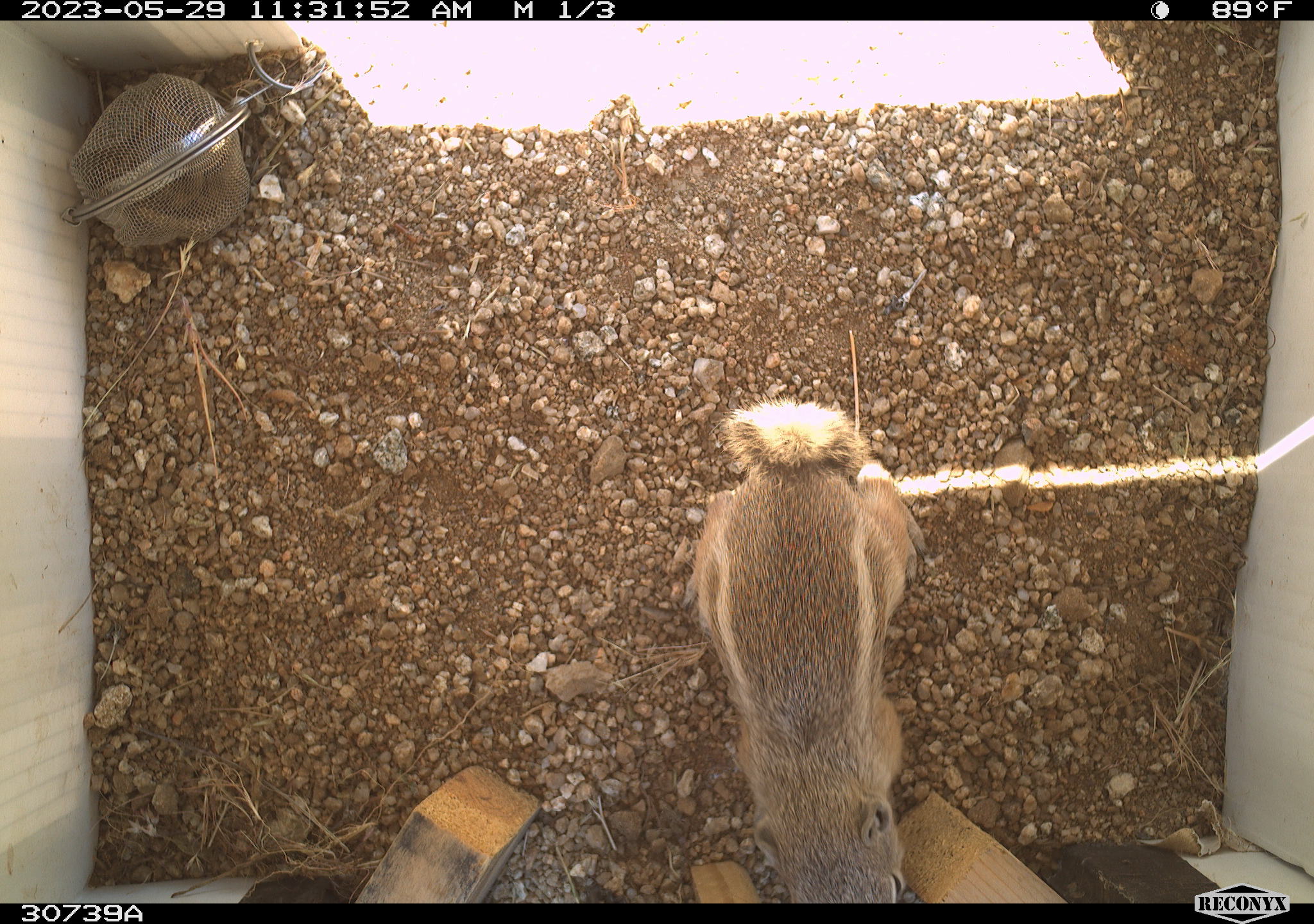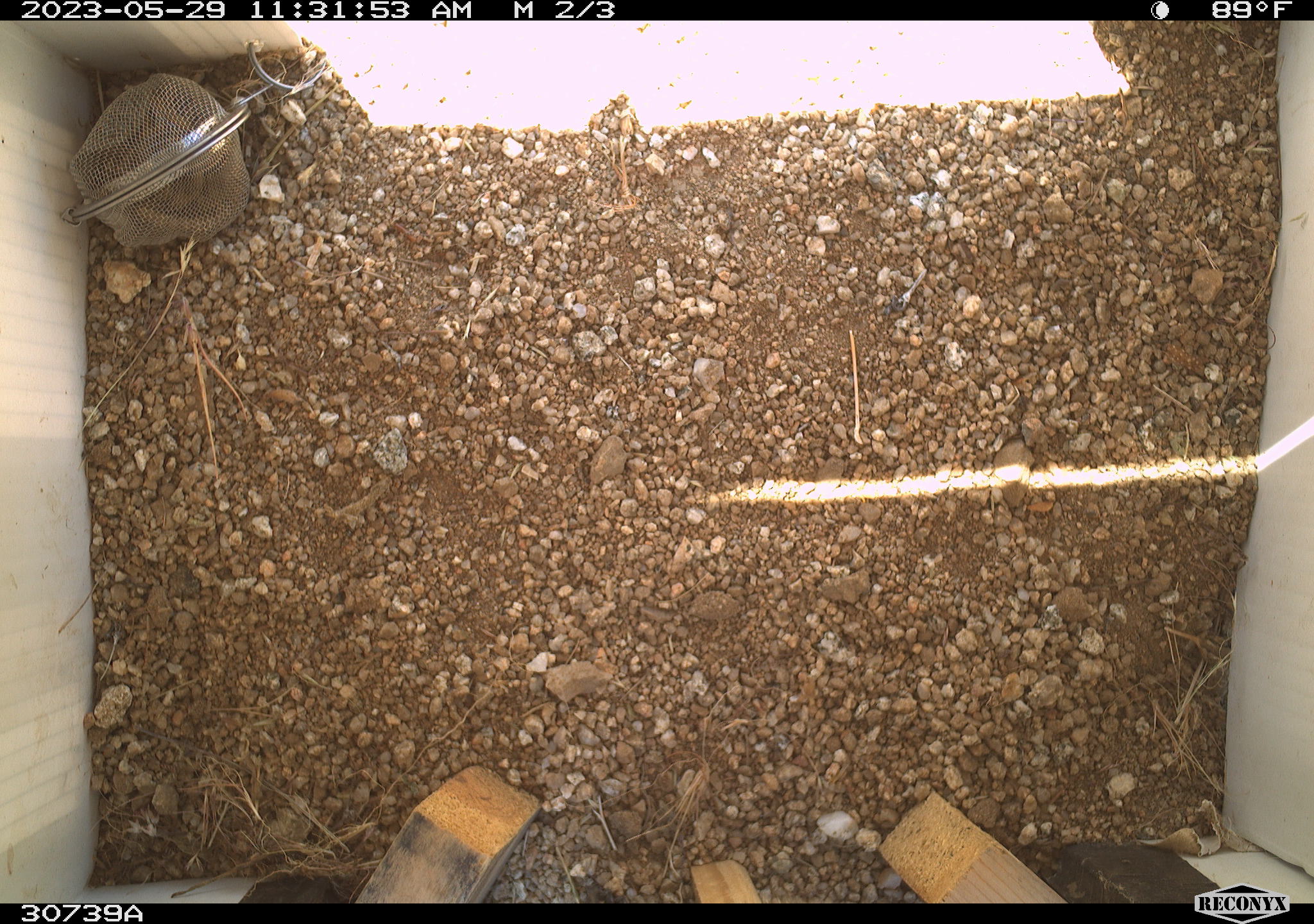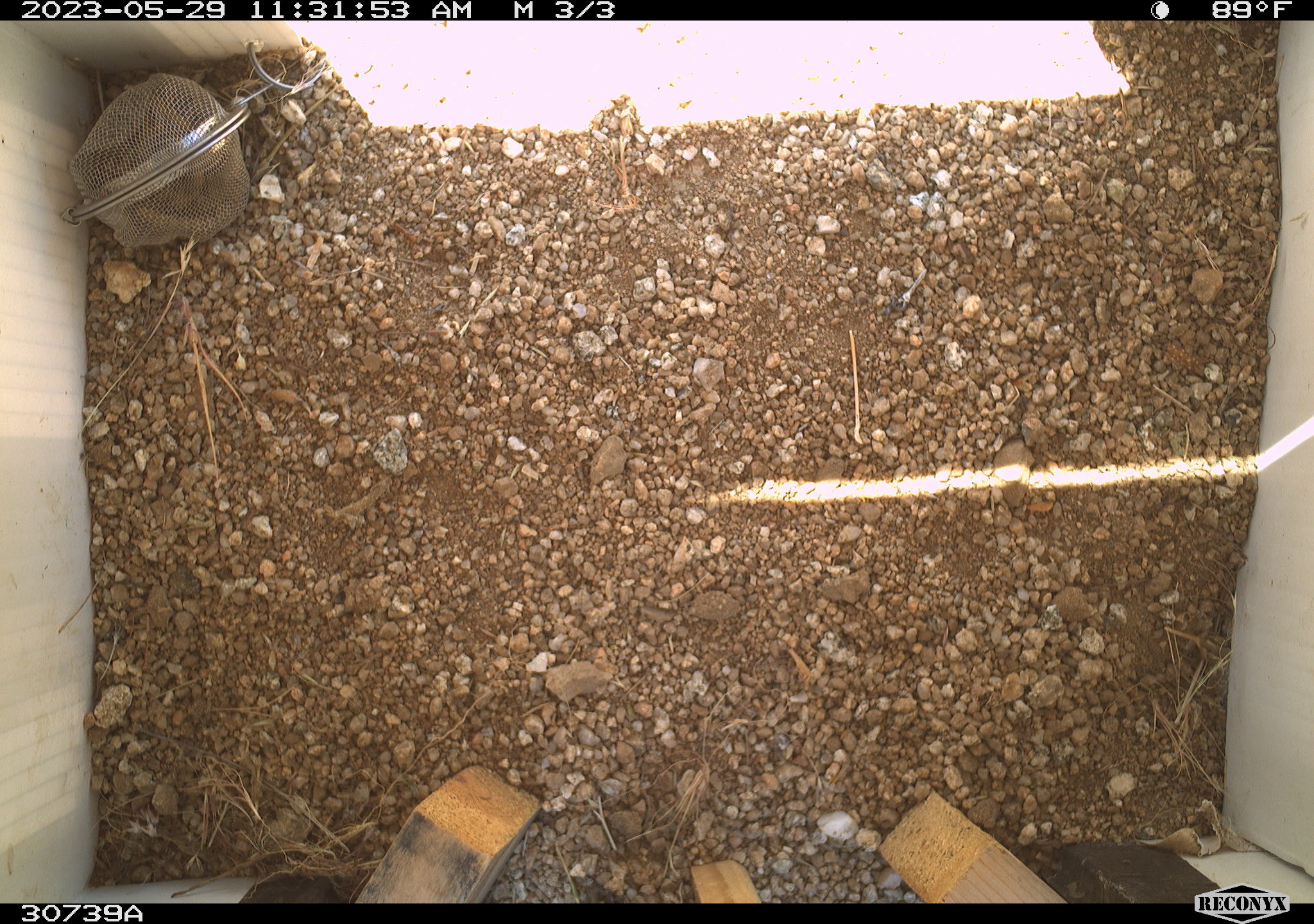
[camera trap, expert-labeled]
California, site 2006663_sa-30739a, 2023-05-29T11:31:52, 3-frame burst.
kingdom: Animalia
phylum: Chordata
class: Mammalia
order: Rodentia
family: Sciuridae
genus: Ammospermophilus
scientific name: Ammospermophilus leucurus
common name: white-tailed antelope squirrel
White-tailed antelope squirrel (Ammospermophilus leucurus).